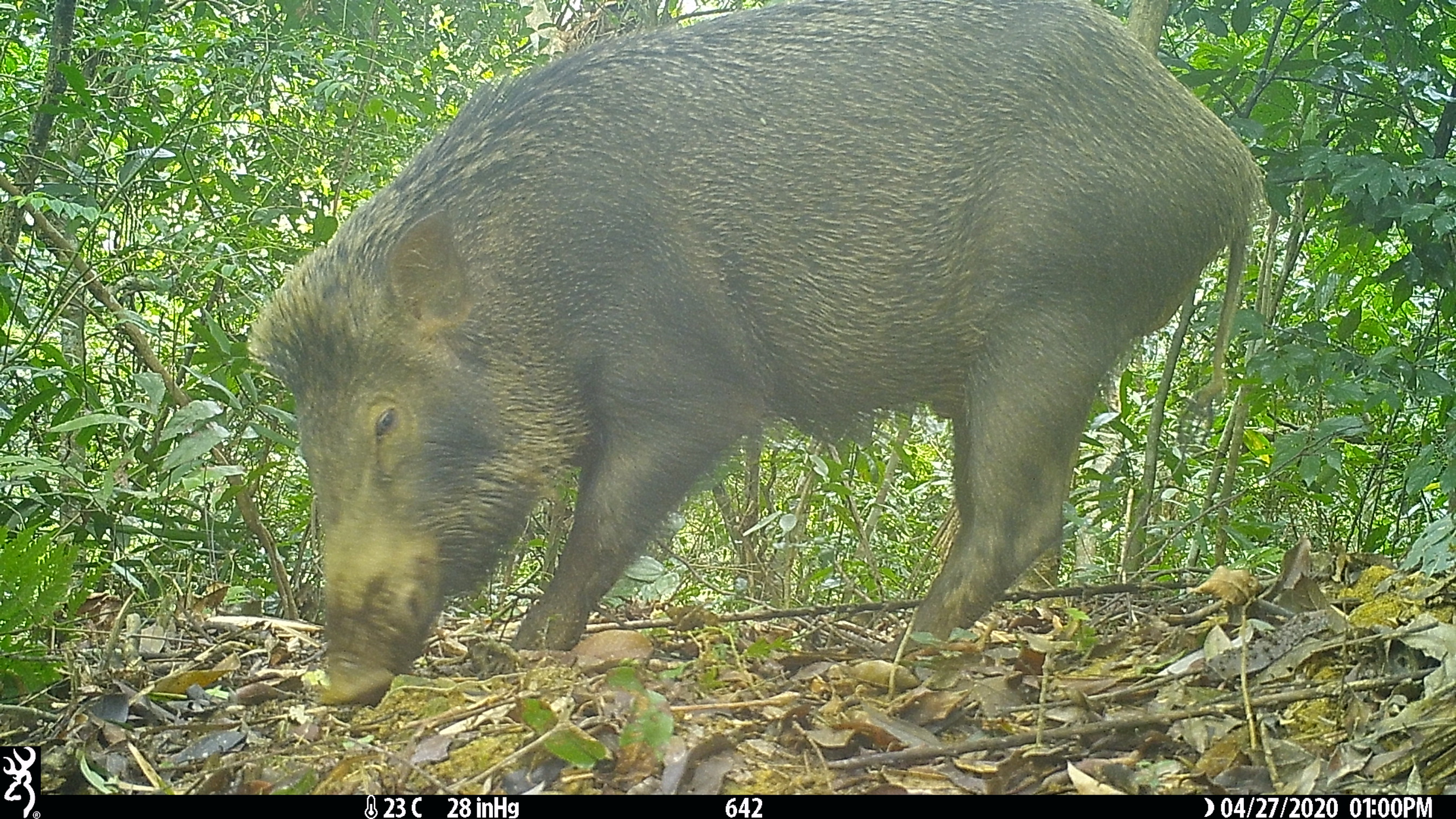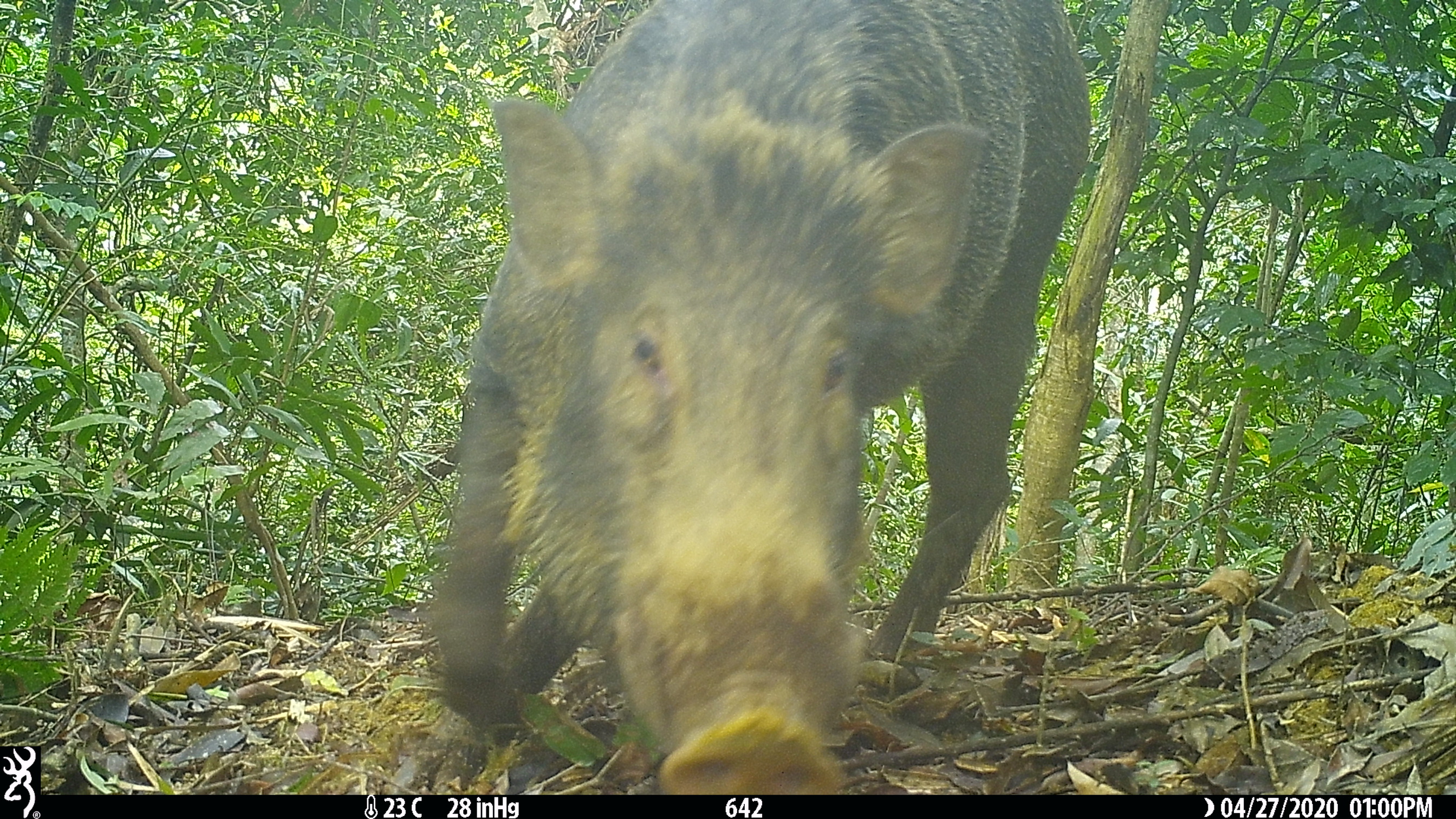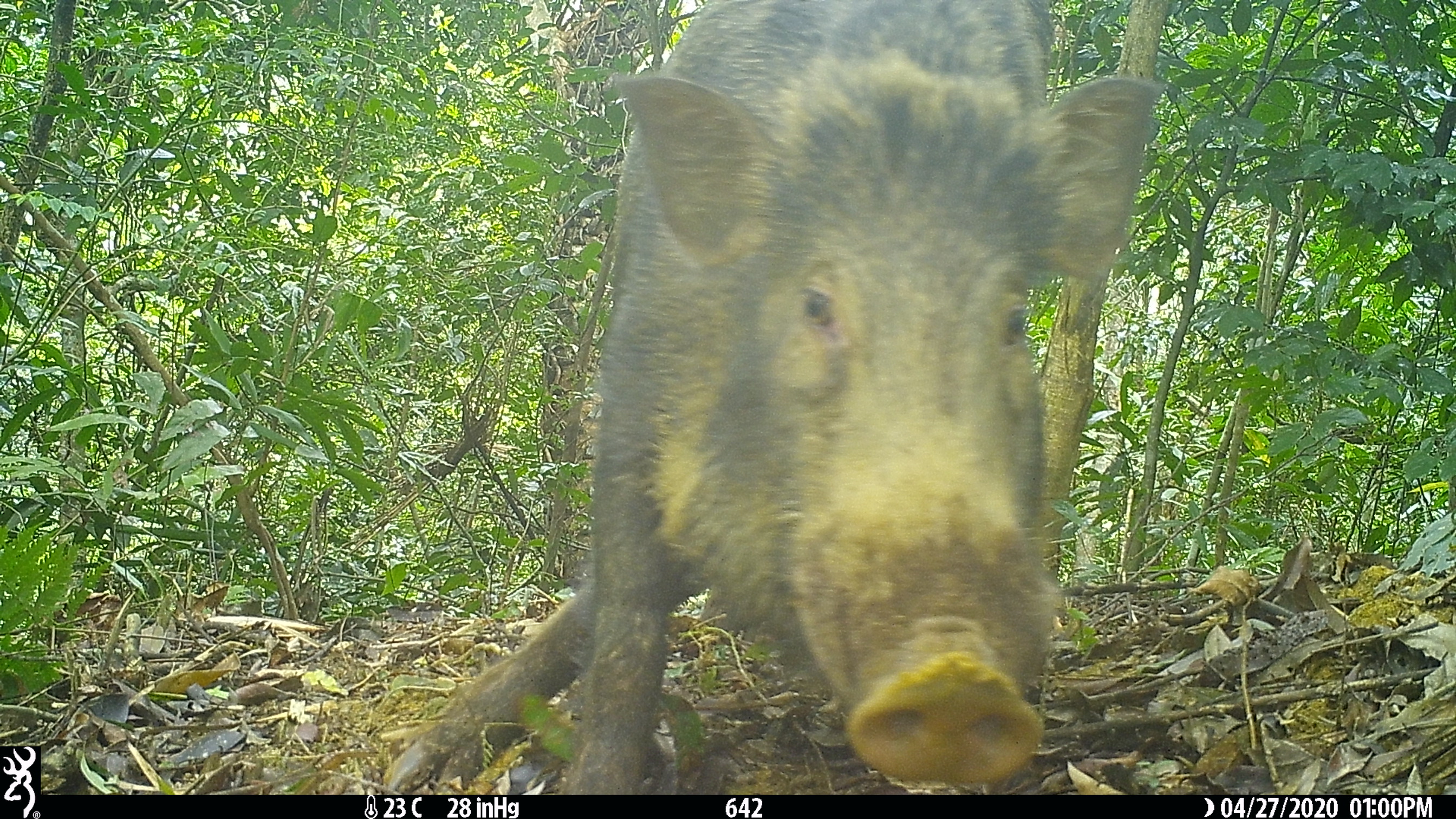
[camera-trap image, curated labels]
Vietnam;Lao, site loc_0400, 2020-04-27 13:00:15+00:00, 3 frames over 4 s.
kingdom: Animalia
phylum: Chordata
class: Mammalia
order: Artiodactyla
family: Suidae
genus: Sus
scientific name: Sus scrofa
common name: eurasian wild pig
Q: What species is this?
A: Eurasian wild pig (Sus scrofa).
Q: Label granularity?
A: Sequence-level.